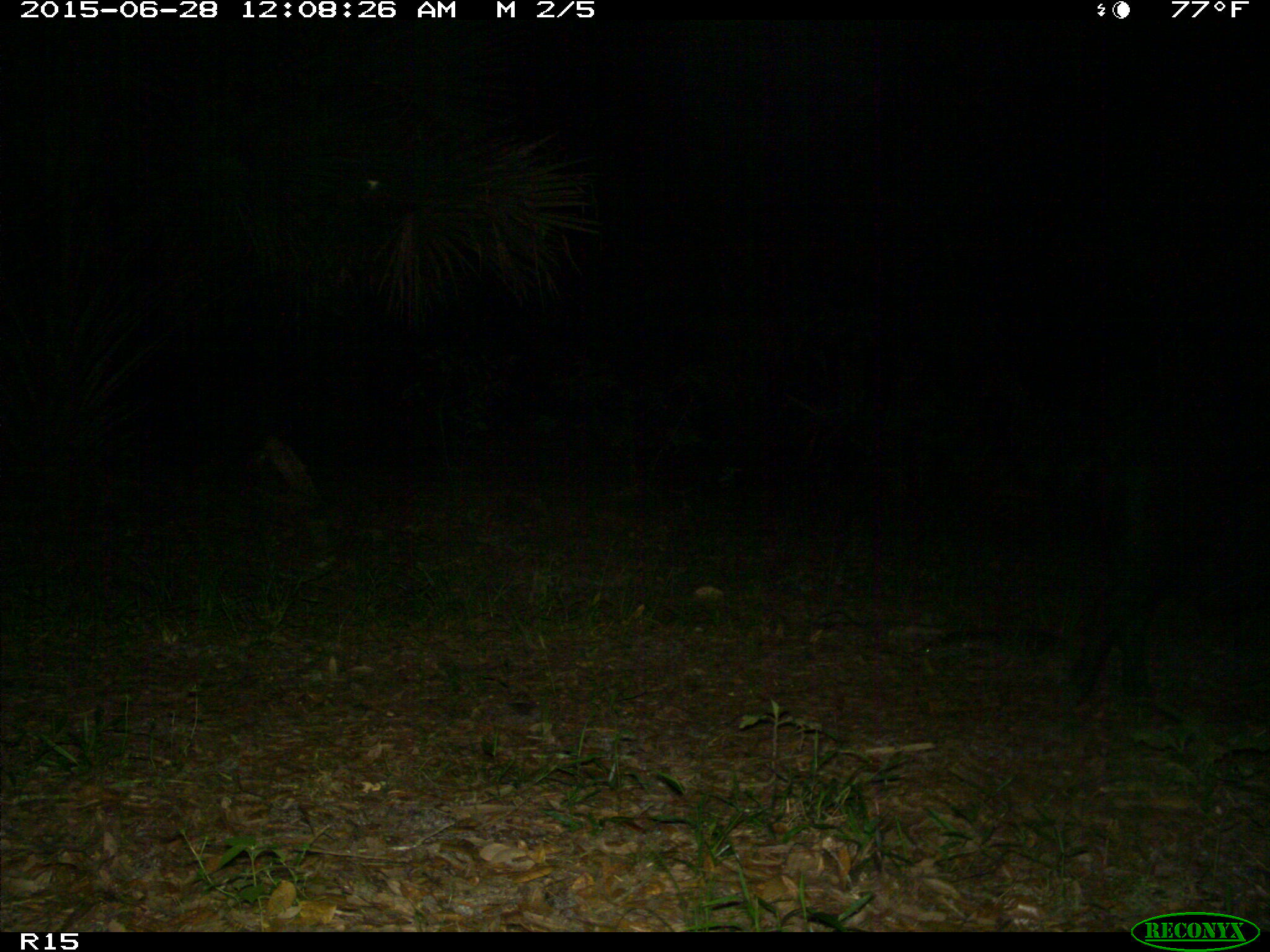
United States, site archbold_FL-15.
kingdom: Animalia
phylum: Chordata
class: Mammalia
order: Artiodactyla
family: Suidae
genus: Sus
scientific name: Sus scrofa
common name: wild boar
Sus scrofa (wild boar).